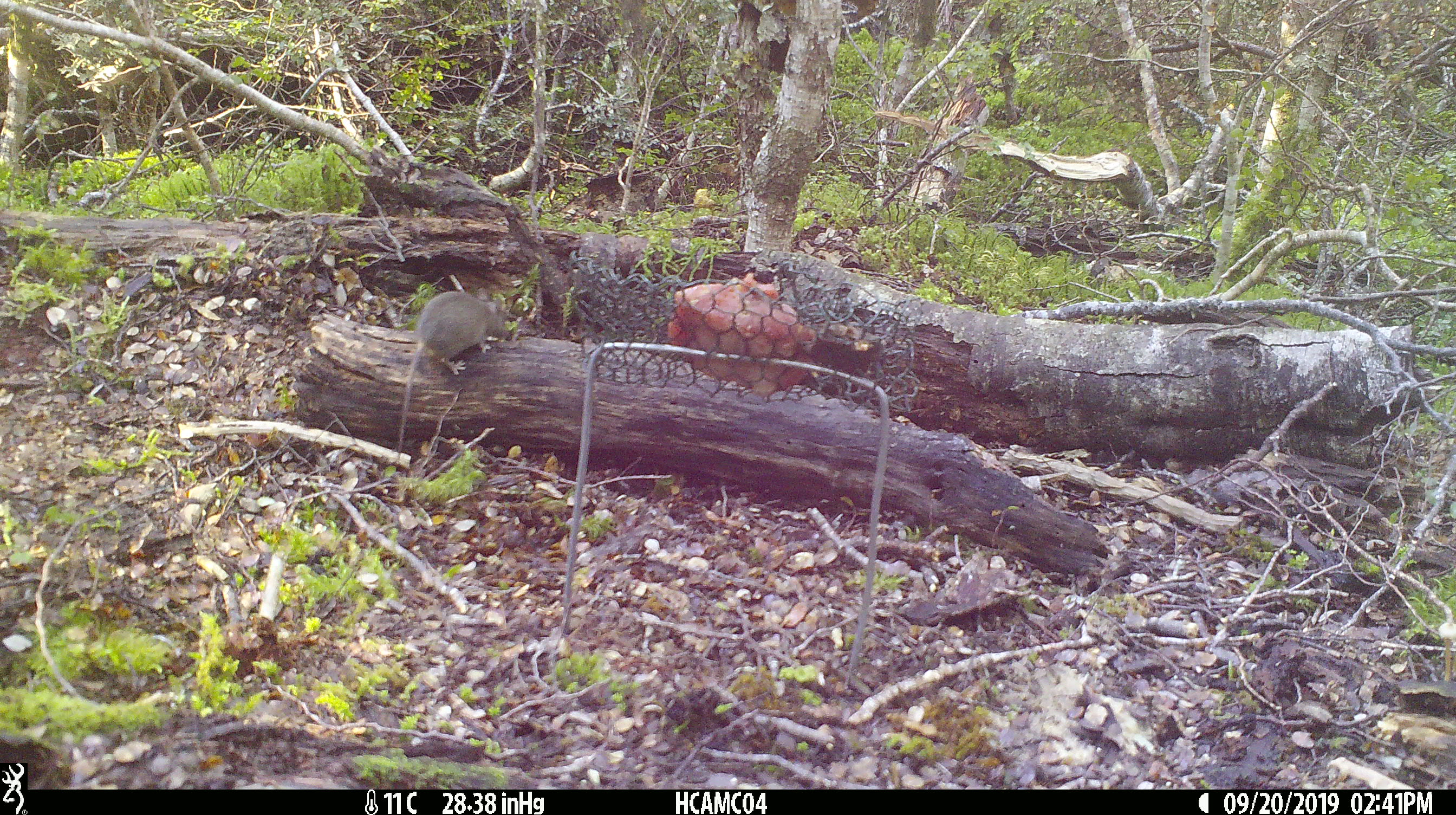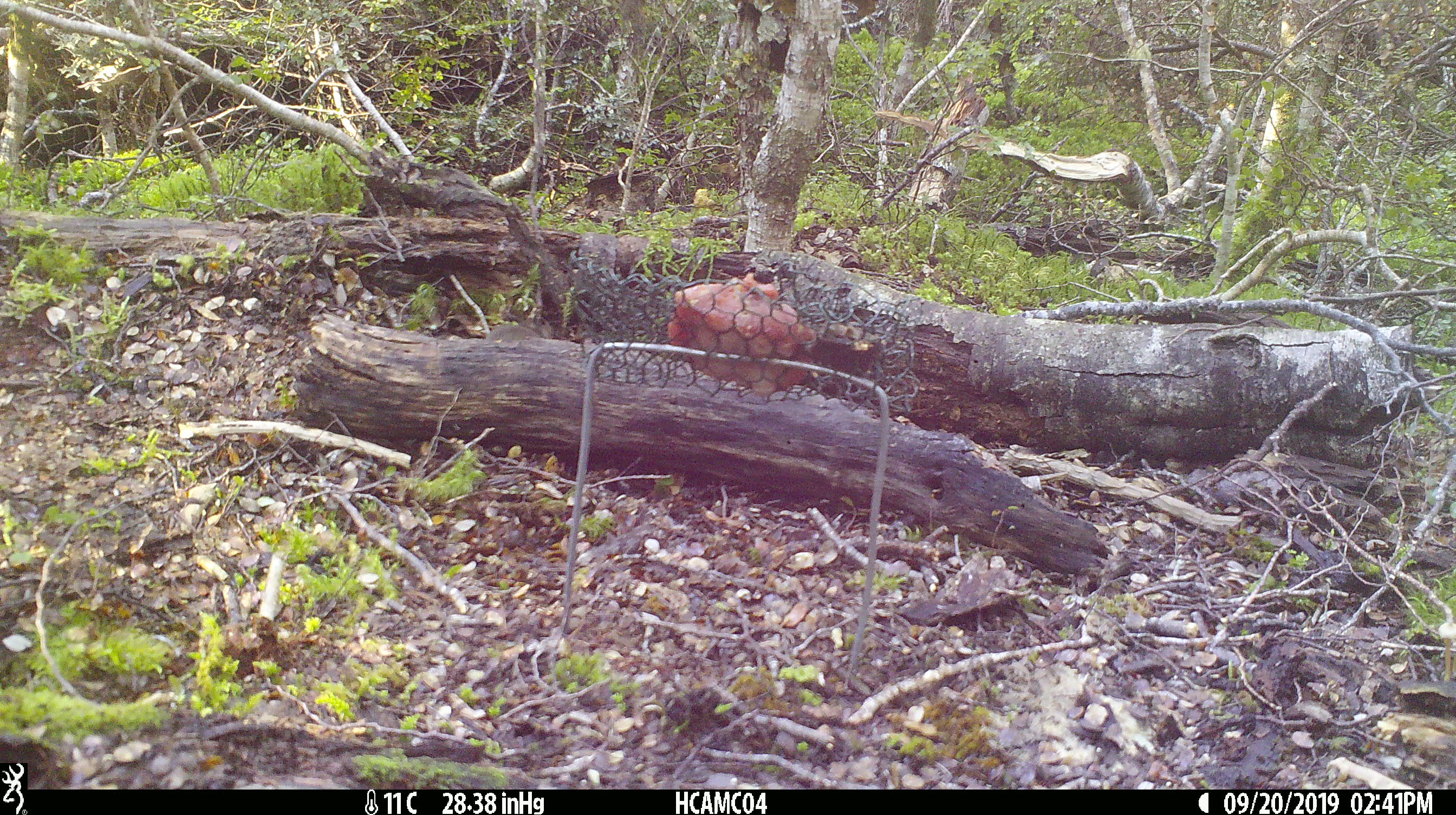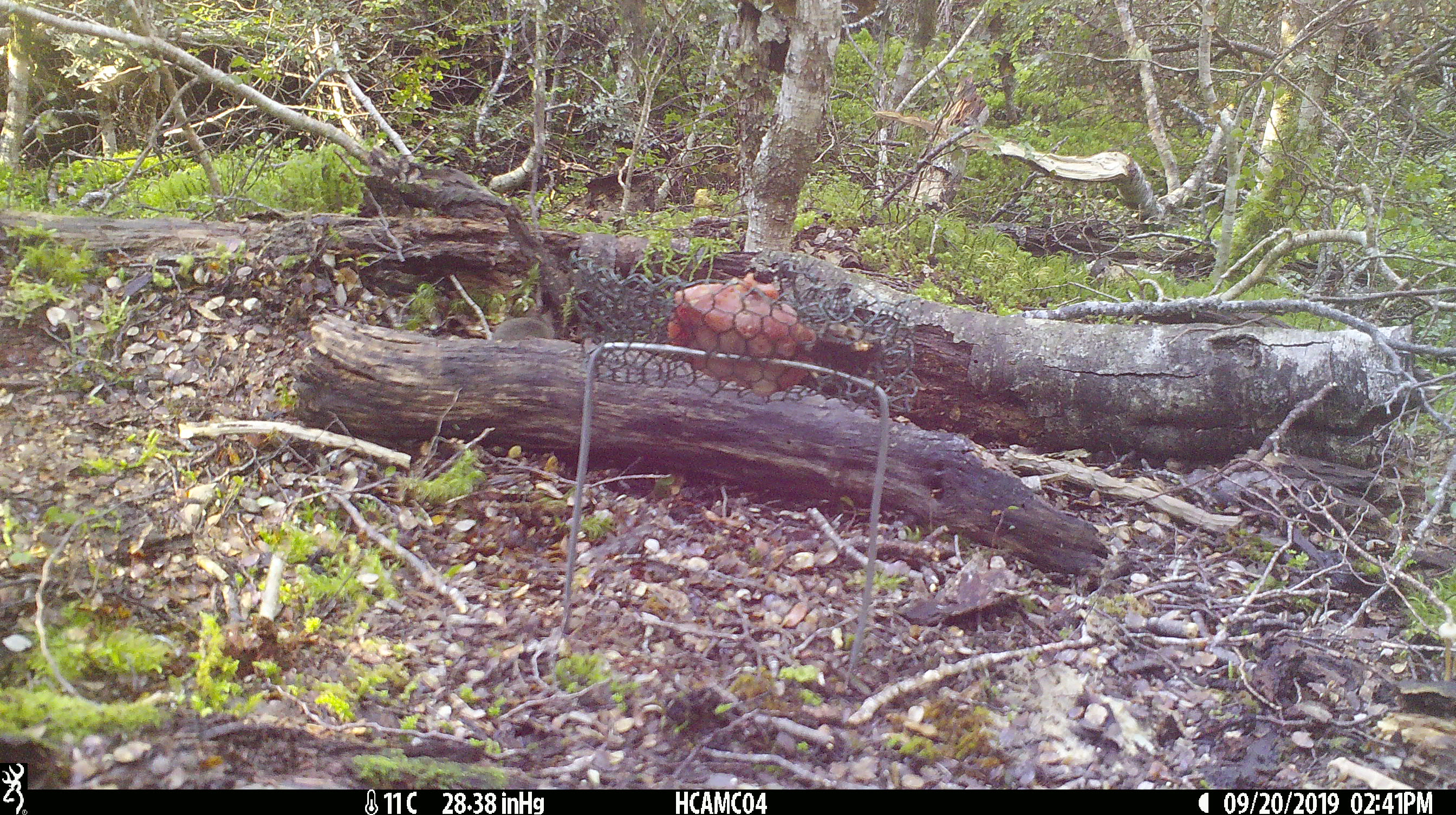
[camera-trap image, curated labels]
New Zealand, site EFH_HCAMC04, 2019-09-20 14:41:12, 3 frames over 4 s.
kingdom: Animalia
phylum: Chordata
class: Mammalia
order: Rodentia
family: Muridae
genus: Mus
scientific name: Mus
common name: mouse